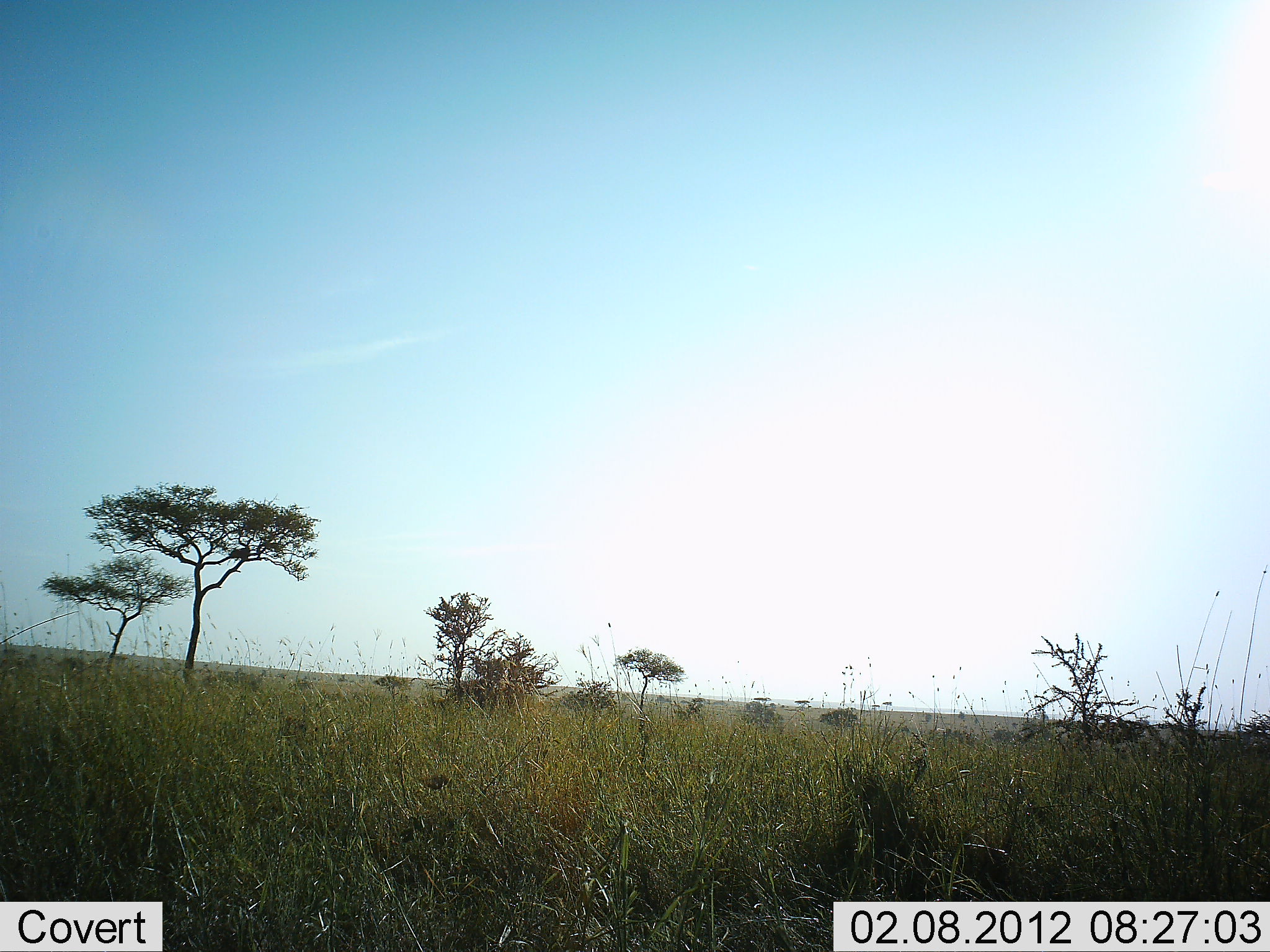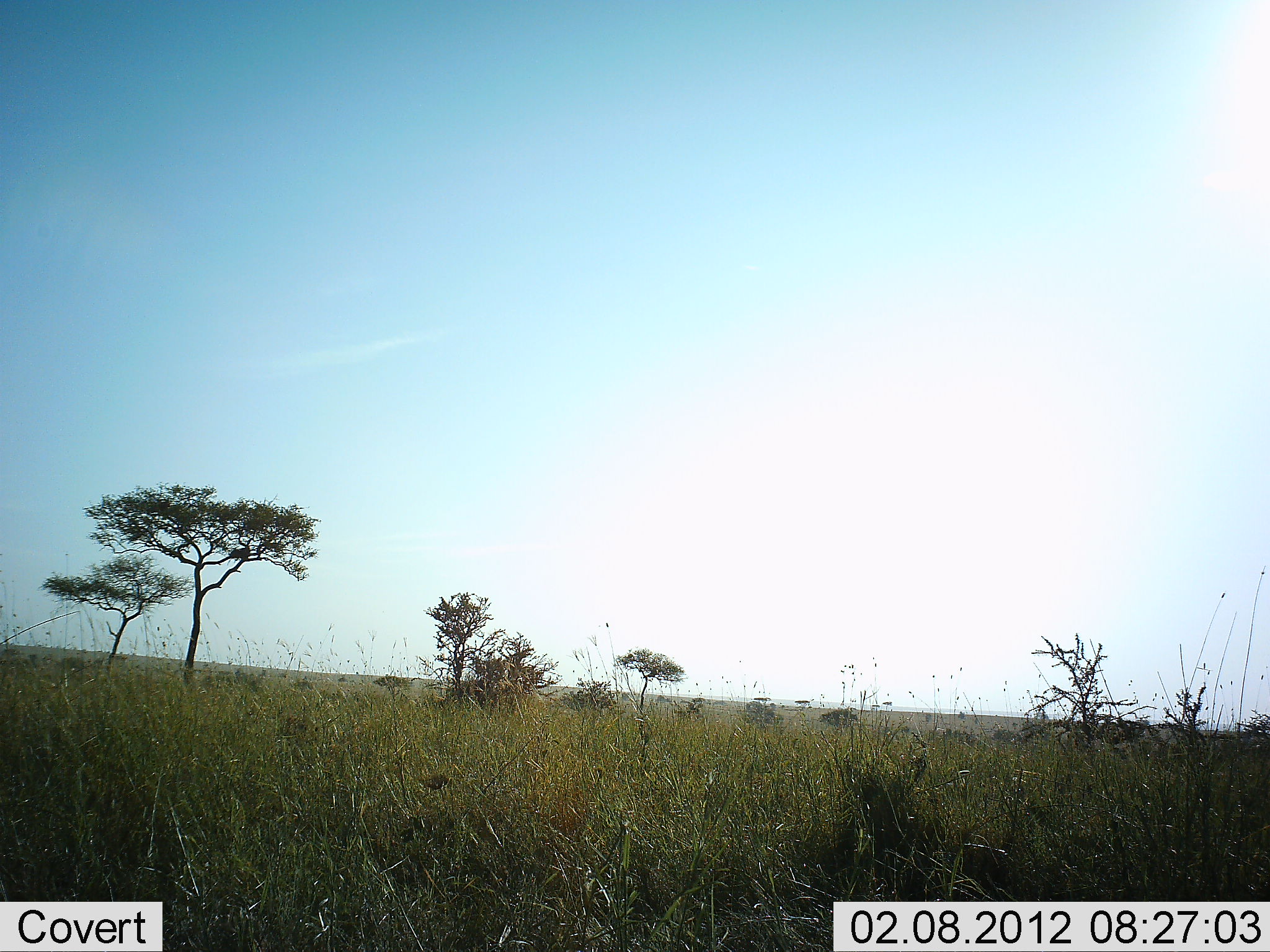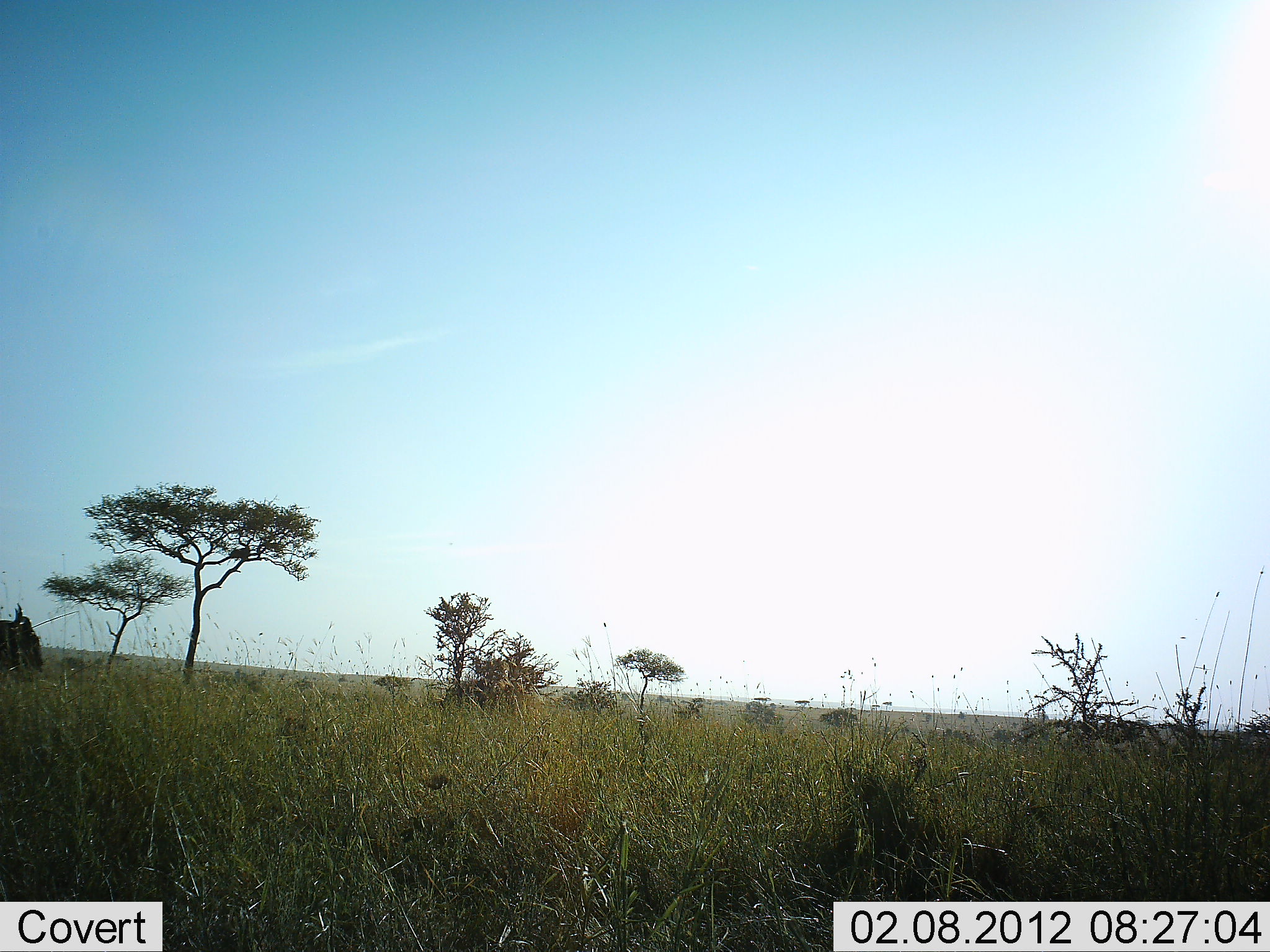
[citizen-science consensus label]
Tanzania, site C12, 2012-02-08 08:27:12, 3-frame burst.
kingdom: Animalia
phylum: Chordata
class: Mammalia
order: Artiodactyla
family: Bovidae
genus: Connochaetes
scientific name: Connochaetes taurinus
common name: blue wildebeest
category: wildebeest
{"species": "wildebeest (blue wildebeest) (Connochaetes taurinus)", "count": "1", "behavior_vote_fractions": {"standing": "0%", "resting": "0%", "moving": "100%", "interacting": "0%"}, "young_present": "5%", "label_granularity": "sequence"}